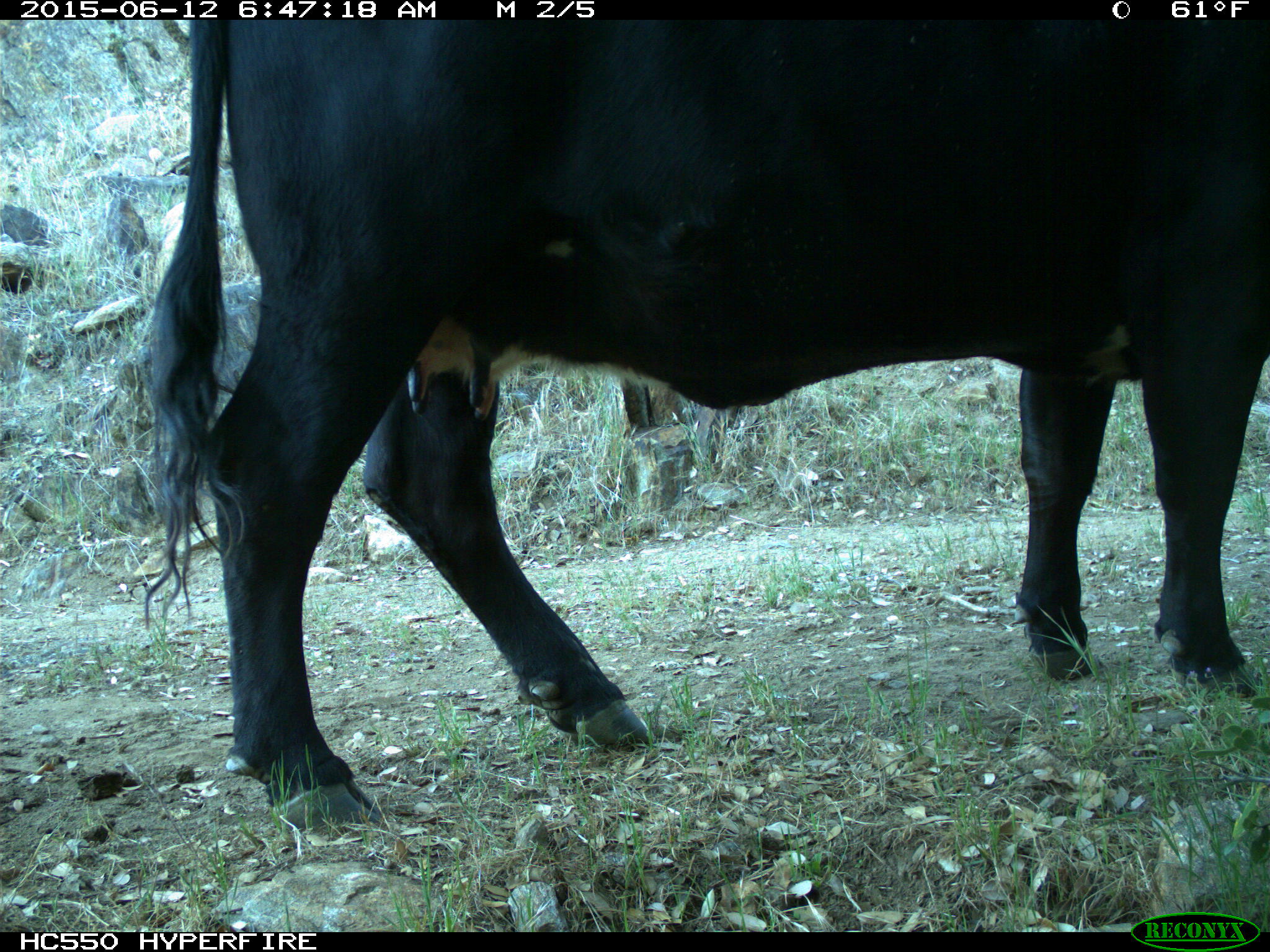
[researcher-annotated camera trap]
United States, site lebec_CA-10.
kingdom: Animalia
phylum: Chordata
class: Mammalia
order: Artiodactyla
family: Bovidae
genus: Bos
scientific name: Bos taurus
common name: domestic cow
Bos taurus (domestic cow).